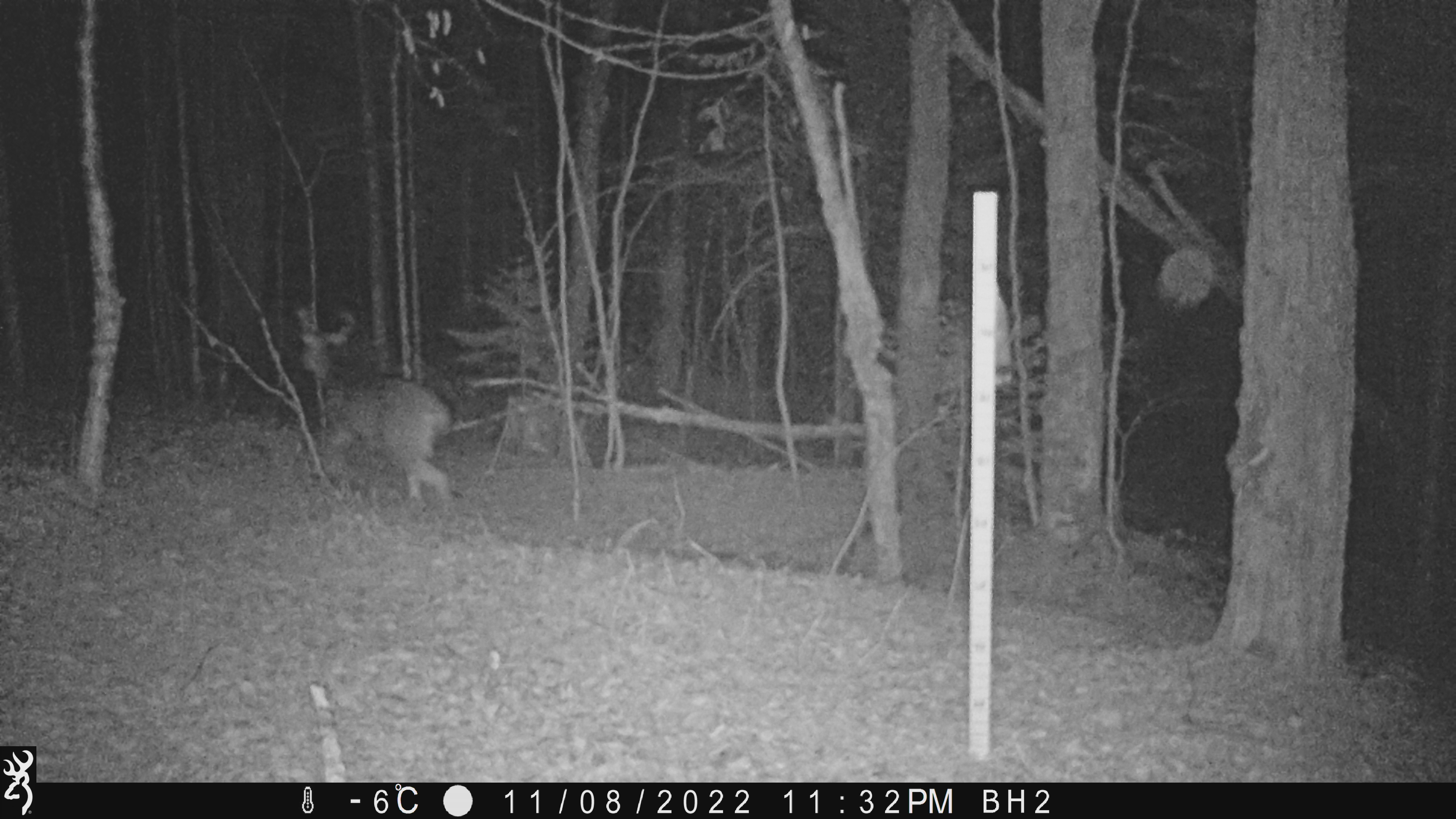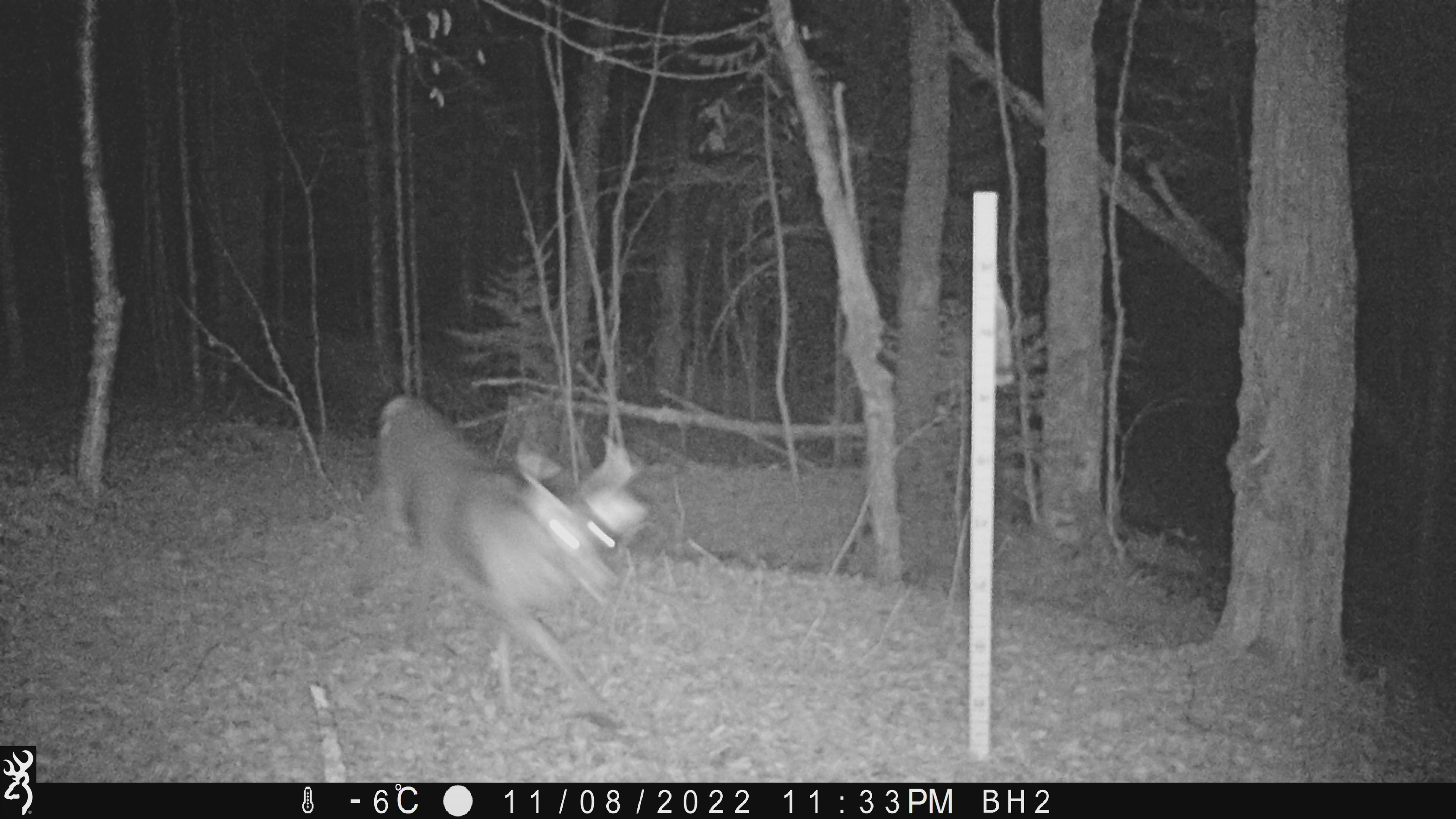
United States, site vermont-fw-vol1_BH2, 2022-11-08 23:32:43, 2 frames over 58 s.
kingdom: Animalia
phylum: Chordata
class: Mammalia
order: Artiodactyla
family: Cervidae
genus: Odocoileus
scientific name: Odocoileus virginianus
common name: white-tailed deer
White-tailed deer (Odocoileus virginianus).